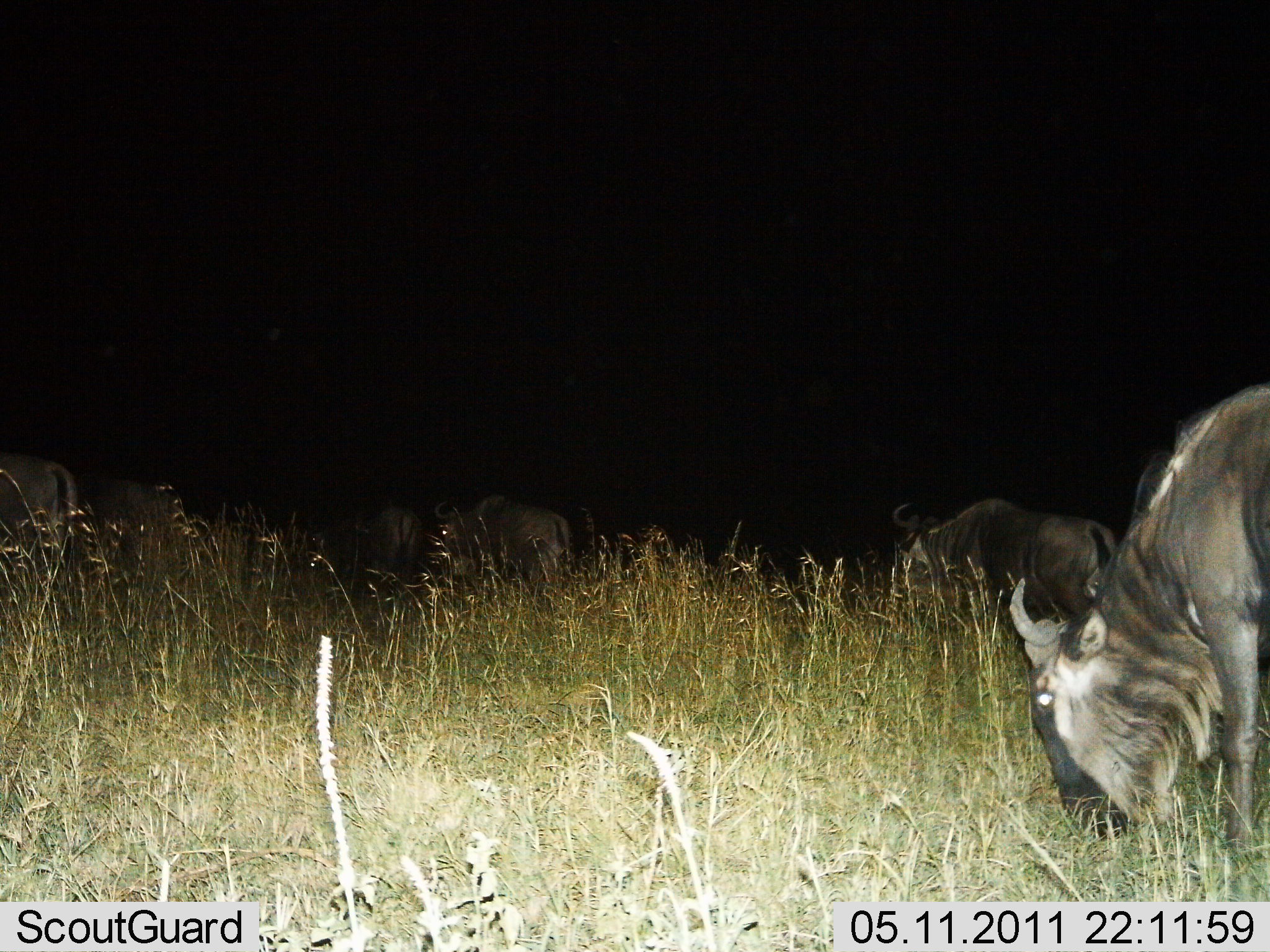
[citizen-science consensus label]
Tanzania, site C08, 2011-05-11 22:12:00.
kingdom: Animalia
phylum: Chordata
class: Mammalia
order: Artiodactyla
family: Bovidae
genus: Connochaetes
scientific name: Connochaetes taurinus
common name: blue wildebeest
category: wildebeest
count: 6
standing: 43%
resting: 7%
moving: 14%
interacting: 0%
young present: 0%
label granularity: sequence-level